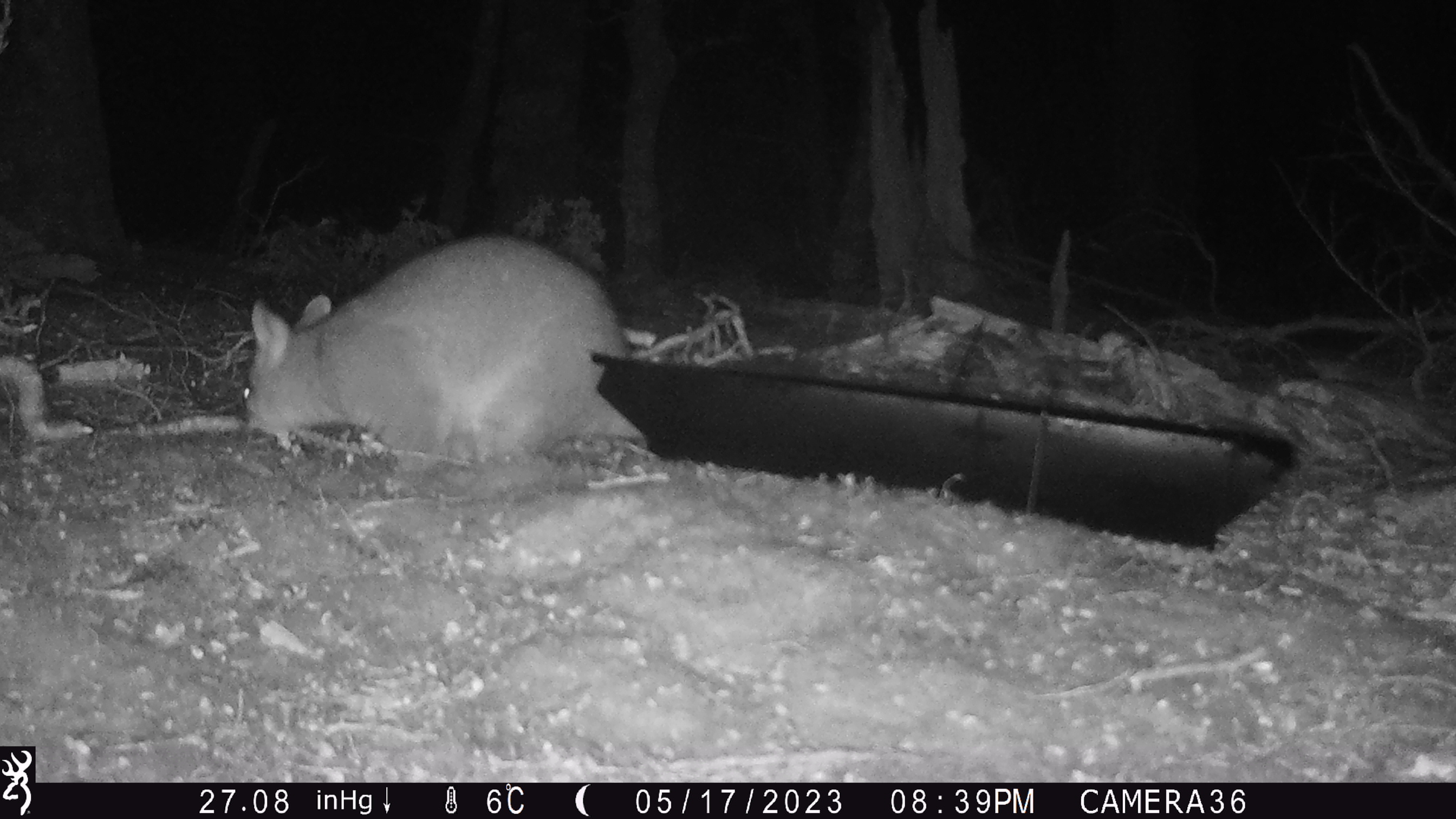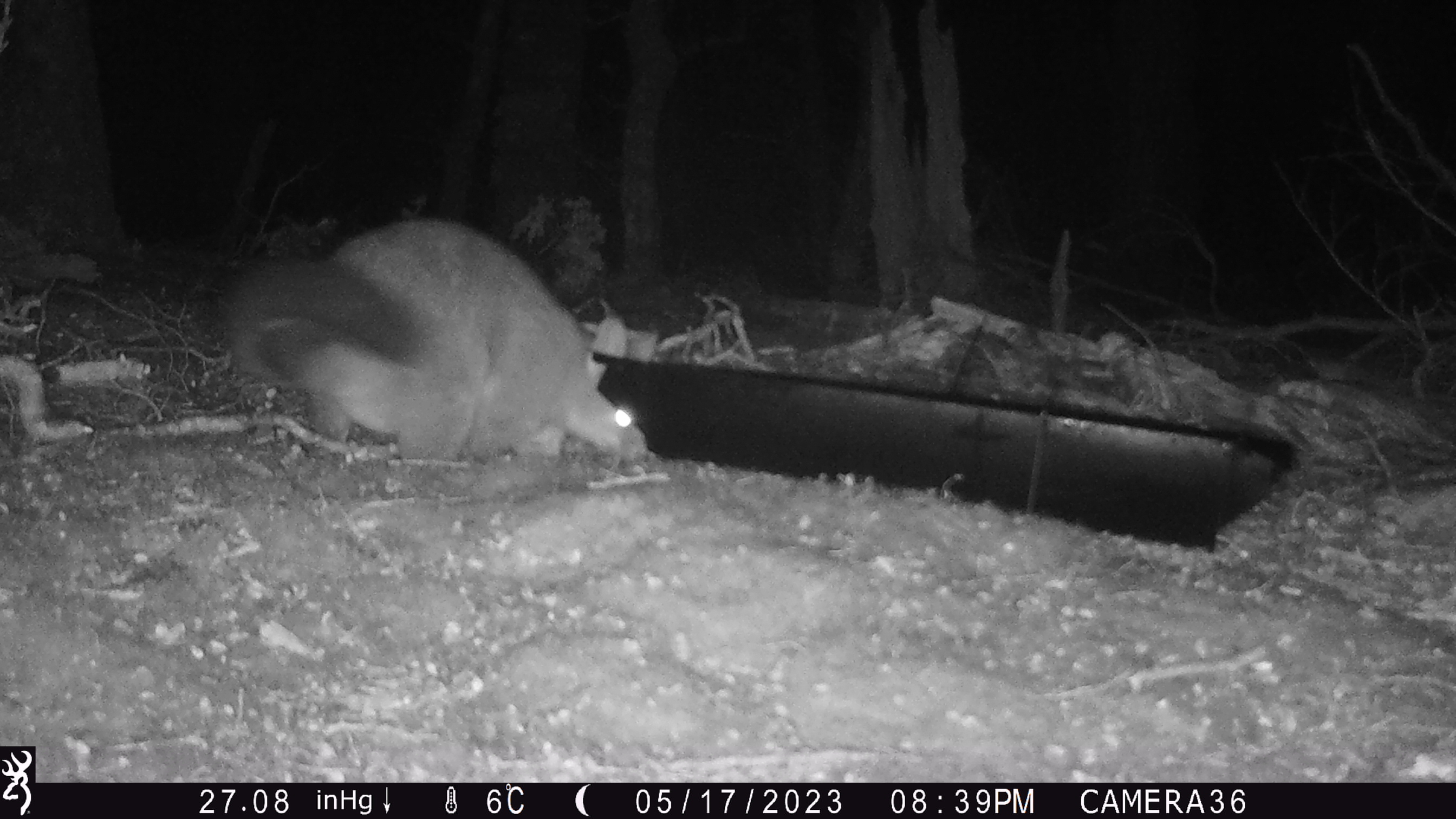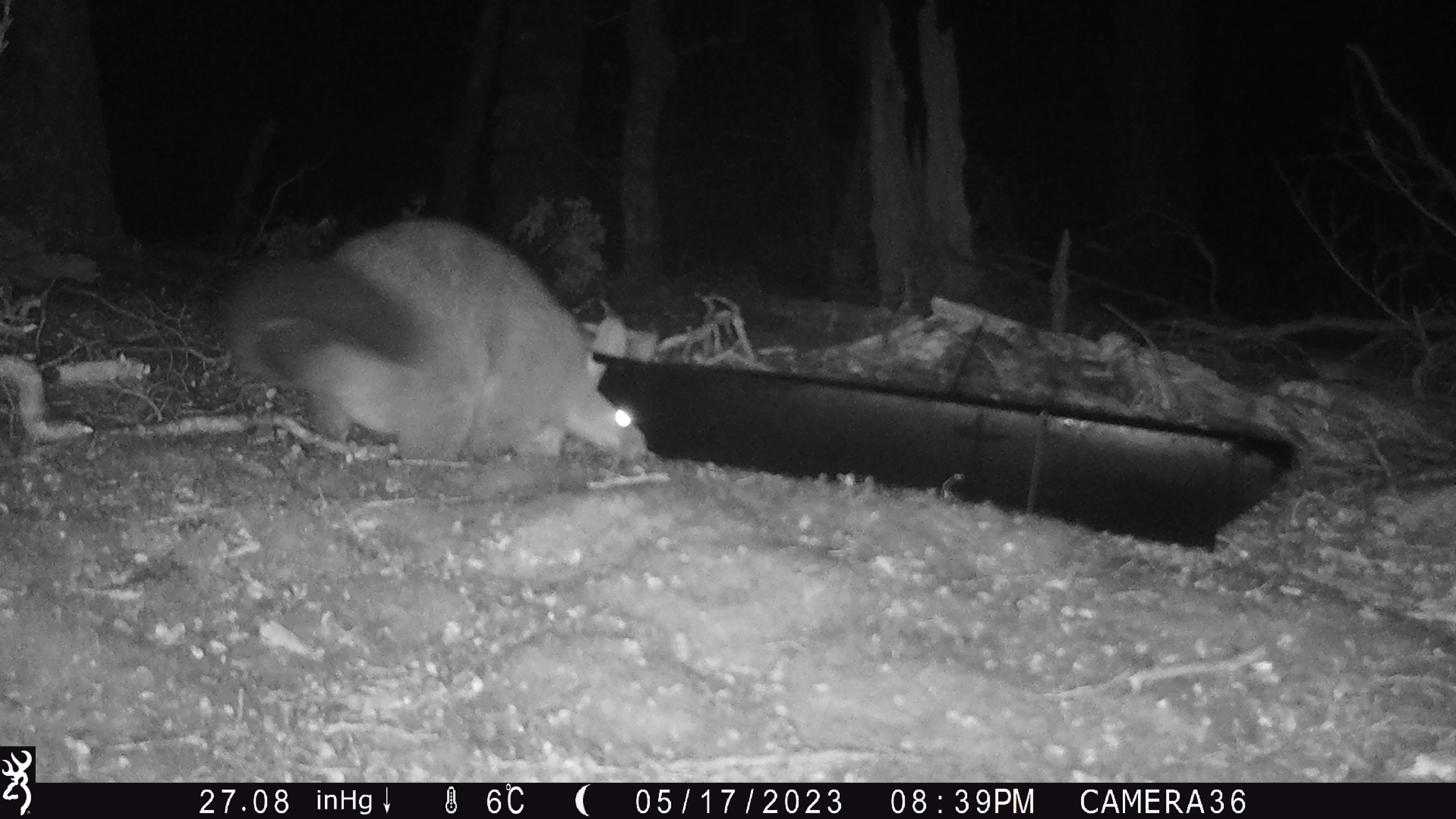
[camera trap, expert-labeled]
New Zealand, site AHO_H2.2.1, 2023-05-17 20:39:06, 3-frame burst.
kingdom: Animalia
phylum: Chordata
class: Mammalia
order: Carnivora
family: Mustelidae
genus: Mustela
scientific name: Mustela erminea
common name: stoat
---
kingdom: Animalia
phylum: Chordata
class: Mammalia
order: Diprotodontia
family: Phalangeridae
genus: Trichosurus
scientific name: Trichosurus vulpecula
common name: common brushtail possum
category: possum